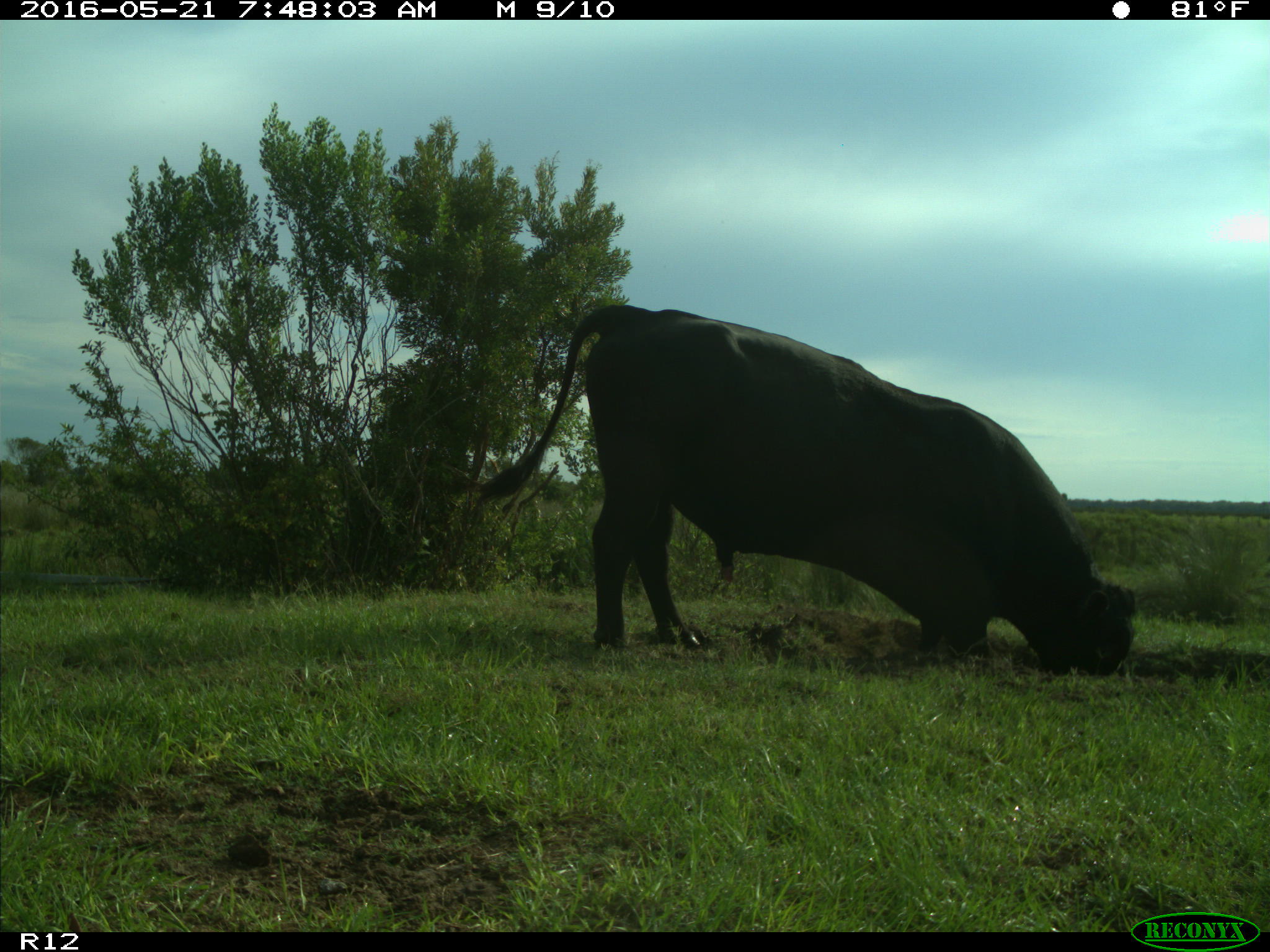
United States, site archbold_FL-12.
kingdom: Animalia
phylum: Chordata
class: Mammalia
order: Artiodactyla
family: Bovidae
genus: Bos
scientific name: Bos taurus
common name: domestic cow